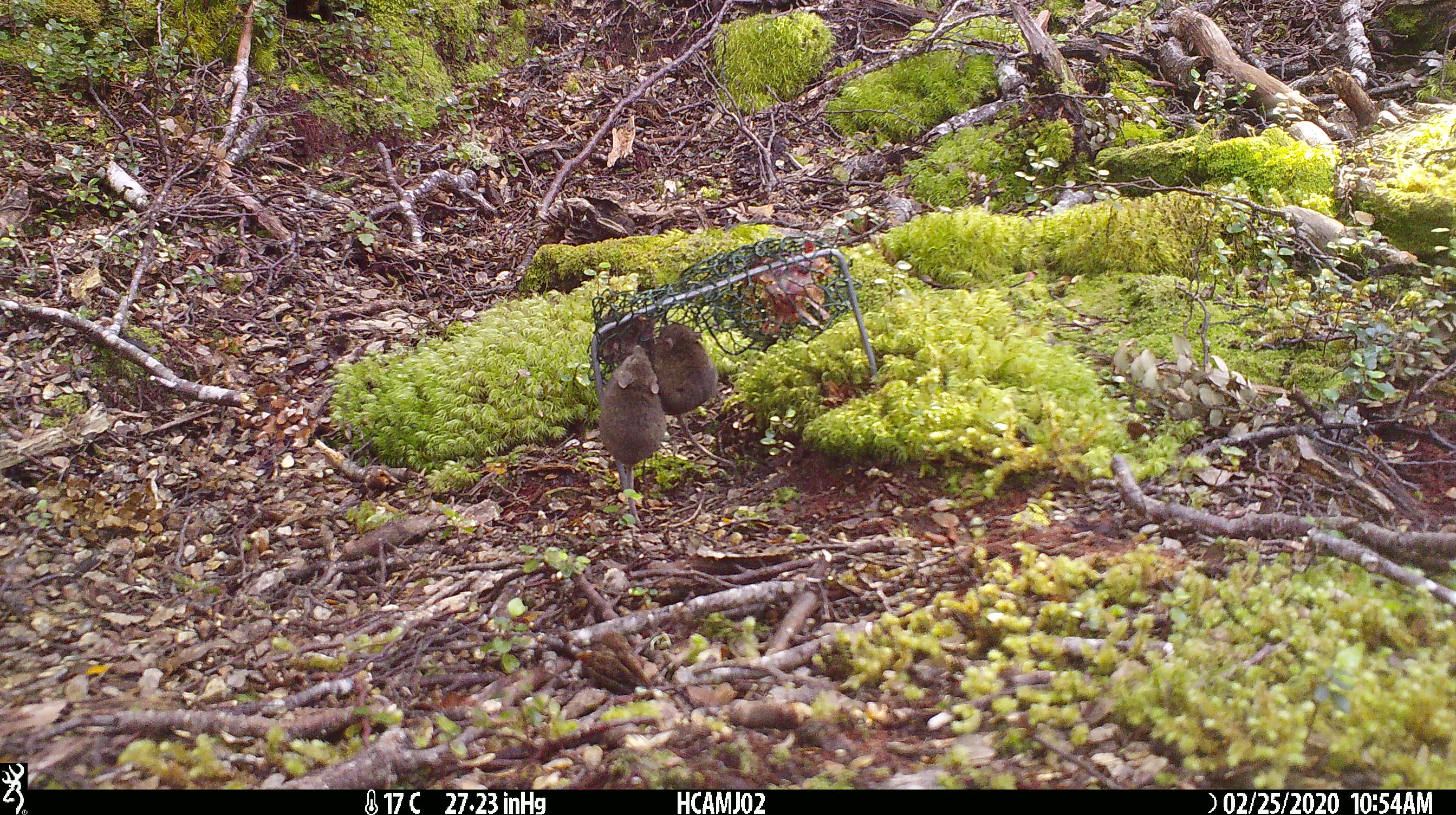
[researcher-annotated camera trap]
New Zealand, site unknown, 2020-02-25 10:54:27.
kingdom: Animalia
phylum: Chordata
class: Mammalia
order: Rodentia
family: Muridae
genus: Mus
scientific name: Mus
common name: mouse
Mouse (Mus).